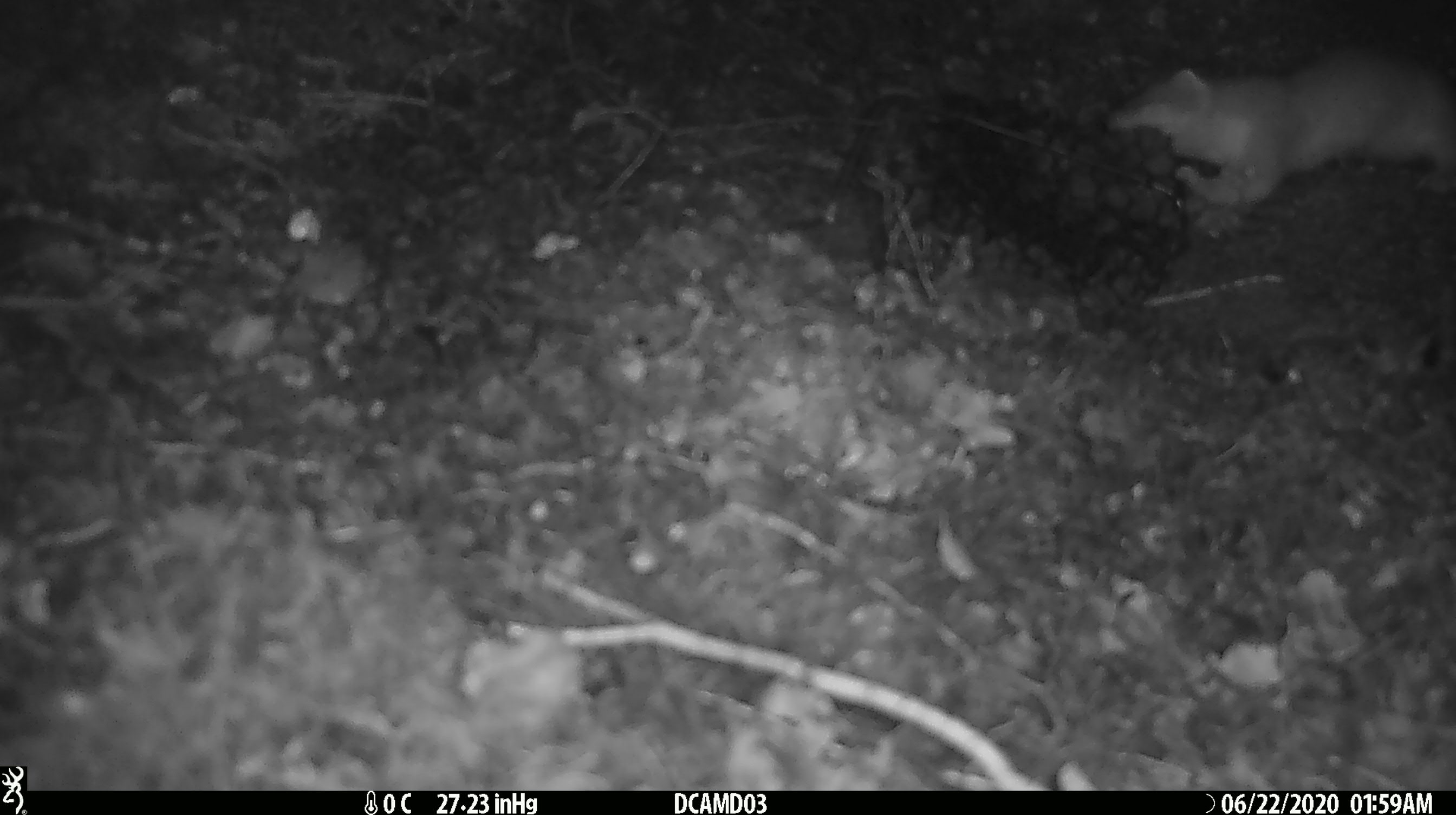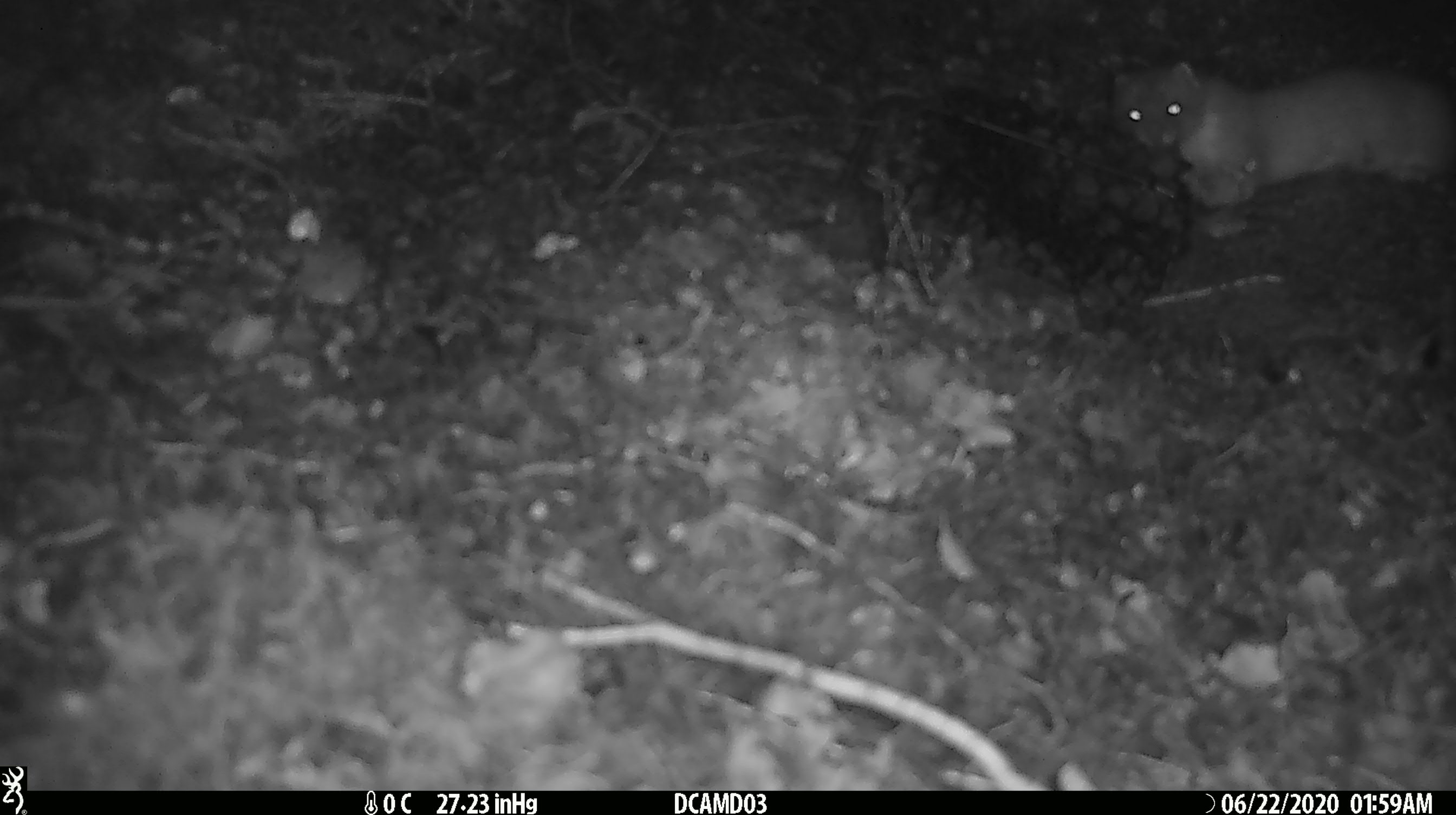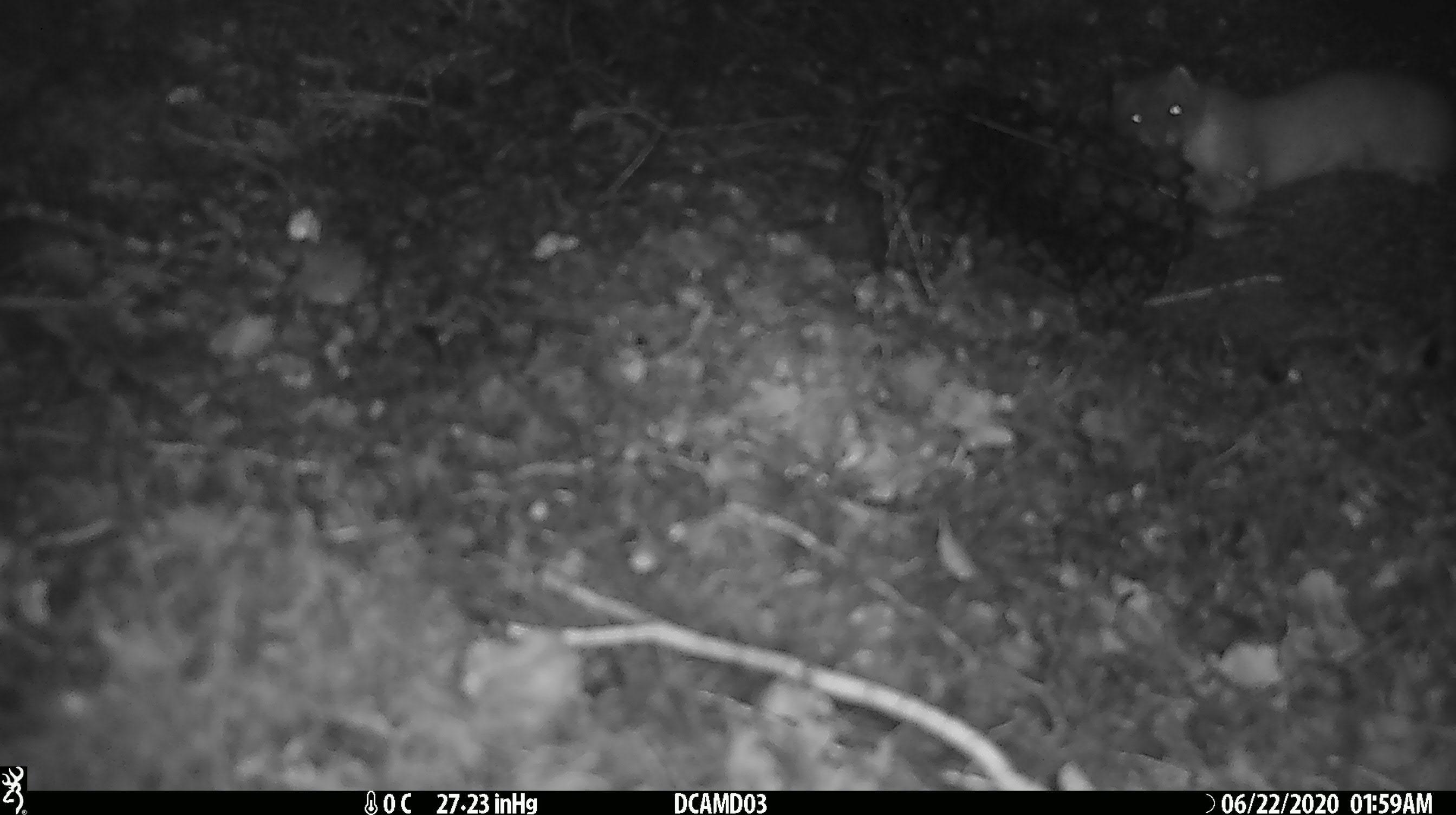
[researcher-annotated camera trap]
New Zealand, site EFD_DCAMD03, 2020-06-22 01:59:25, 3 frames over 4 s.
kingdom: Animalia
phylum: Chordata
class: Mammalia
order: Carnivora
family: Mustelidae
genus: Mustela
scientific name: Mustela erminea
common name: stoat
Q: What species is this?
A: Stoat (Mustela erminea).